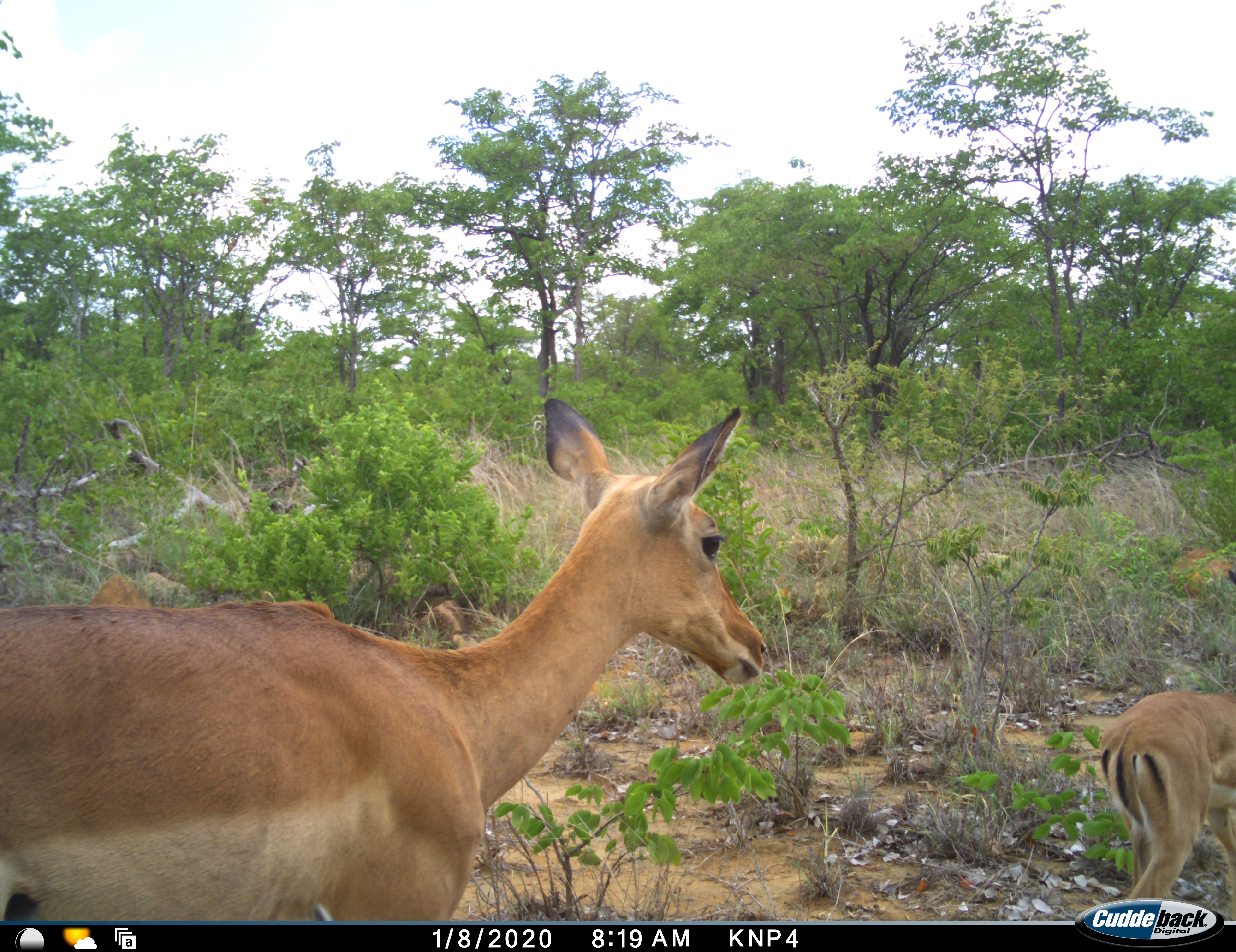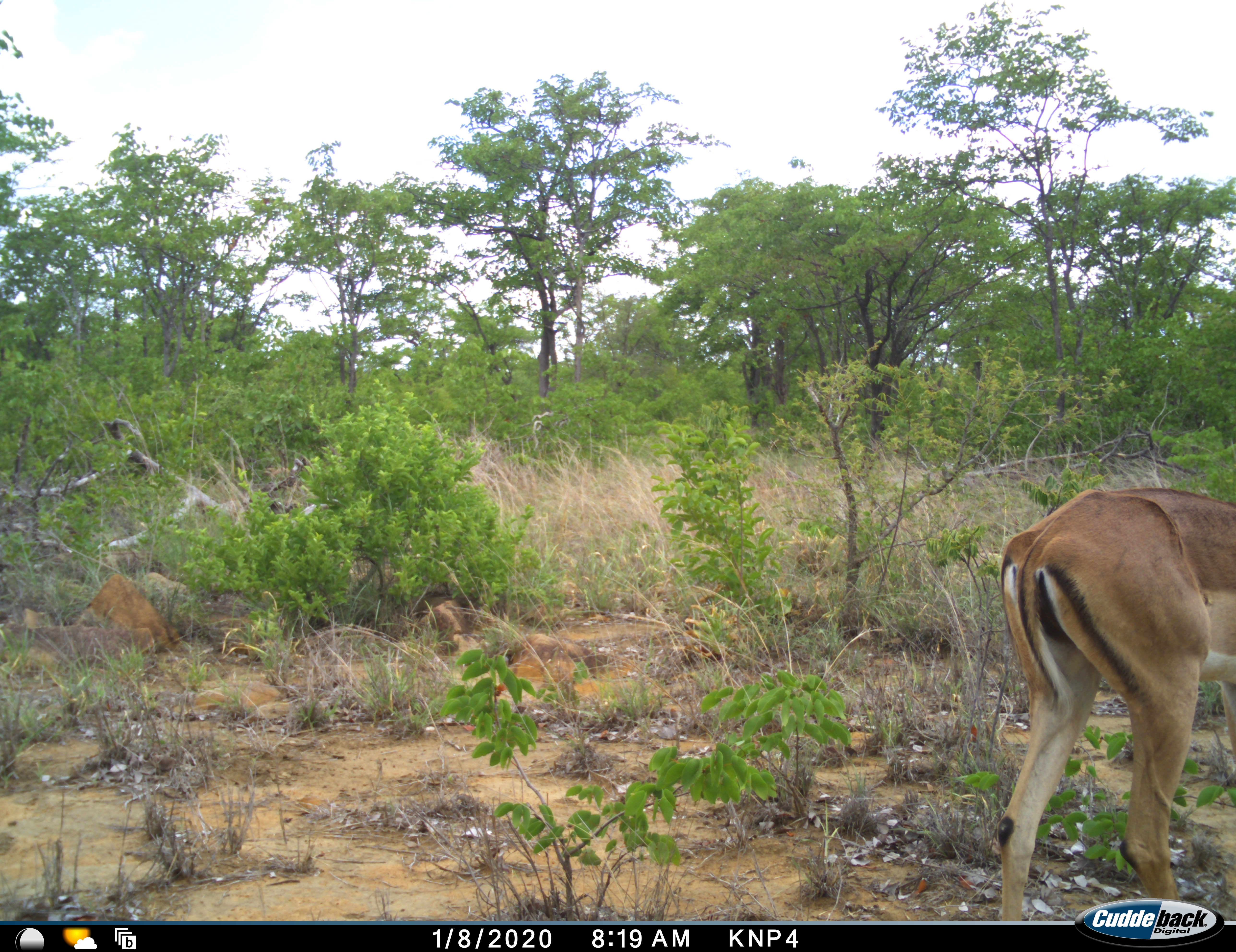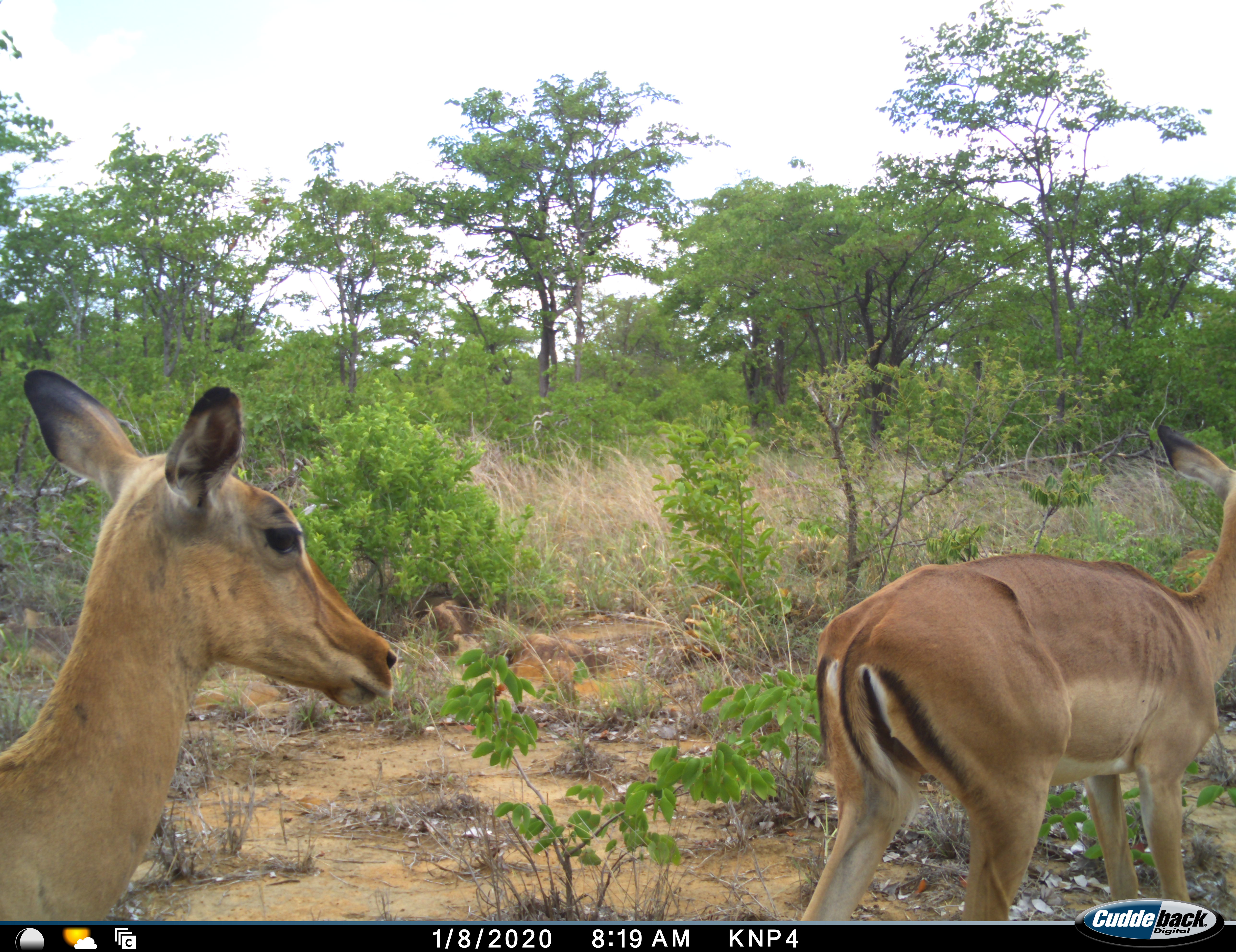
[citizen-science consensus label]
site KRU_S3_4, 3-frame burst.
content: unidentified animal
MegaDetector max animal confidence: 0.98